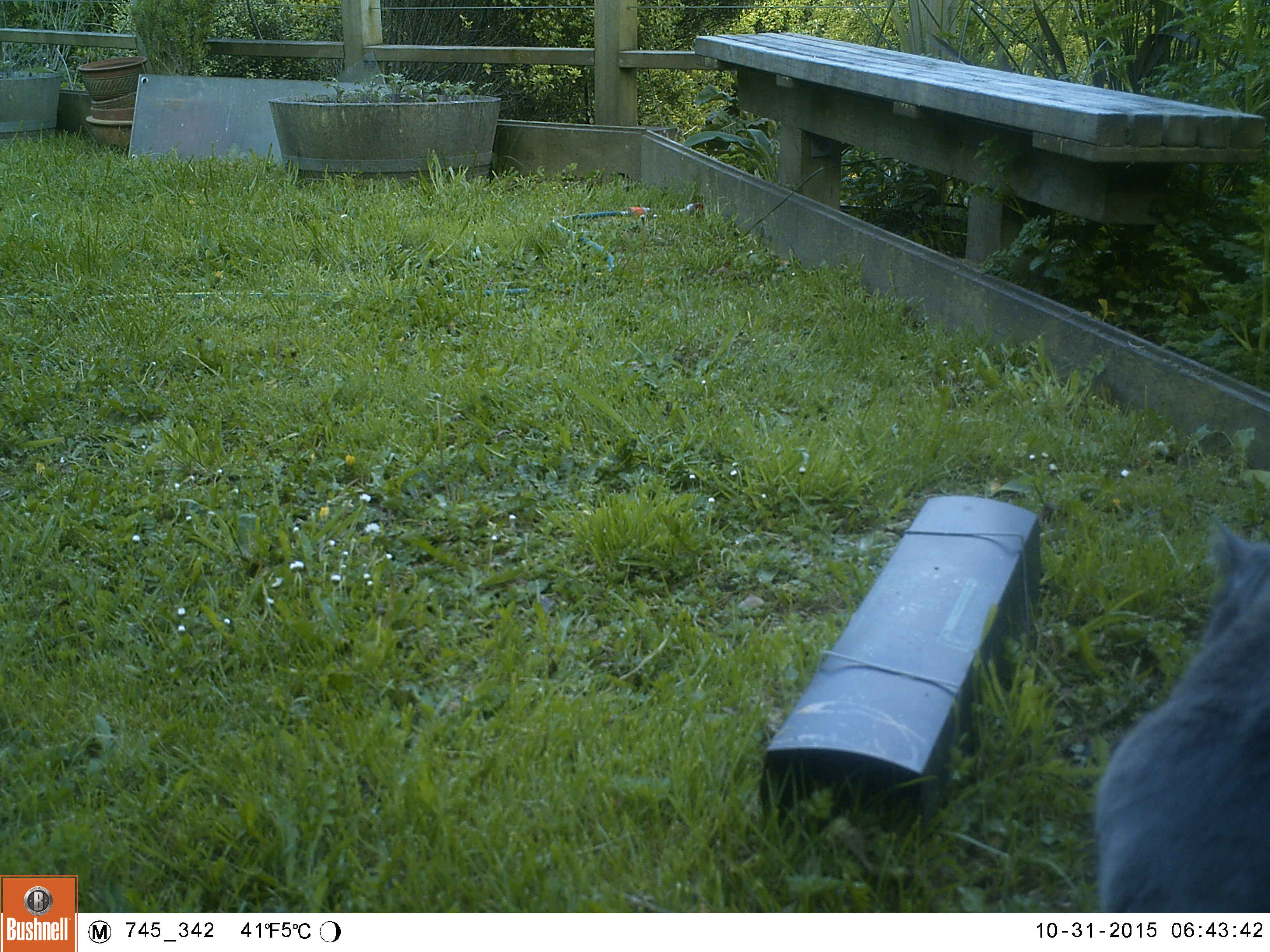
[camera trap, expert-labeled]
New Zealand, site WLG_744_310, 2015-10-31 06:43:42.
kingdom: Animalia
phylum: Chordata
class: Mammalia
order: Carnivora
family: Felidae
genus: Felis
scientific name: Felis catus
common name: domestic cat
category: cat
Cat (domestic cat) (Felis catus).